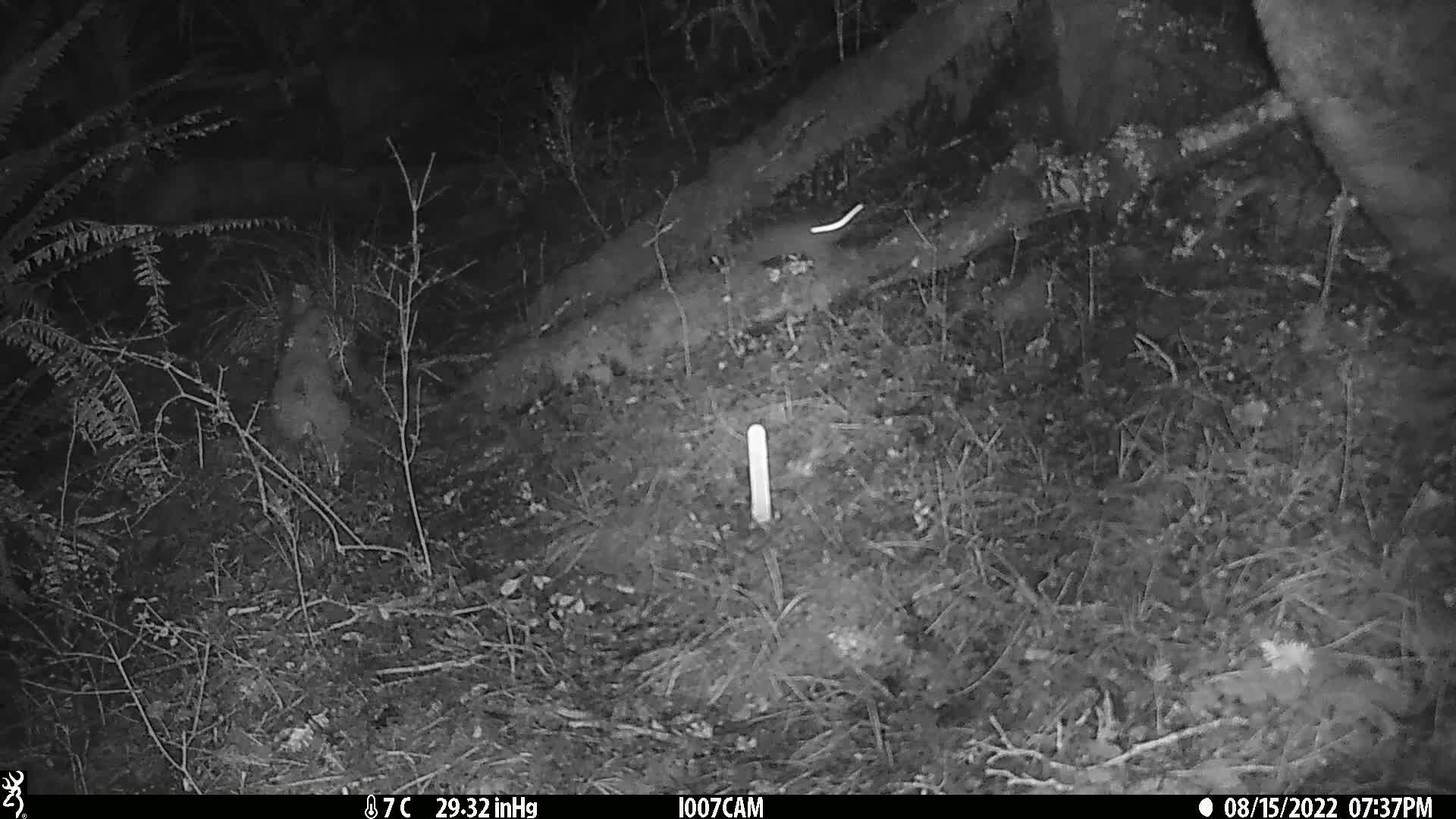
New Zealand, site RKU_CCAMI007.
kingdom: Animalia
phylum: Chordata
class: Mammalia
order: Rodentia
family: Muridae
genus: Rattus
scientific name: Rattus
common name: rat